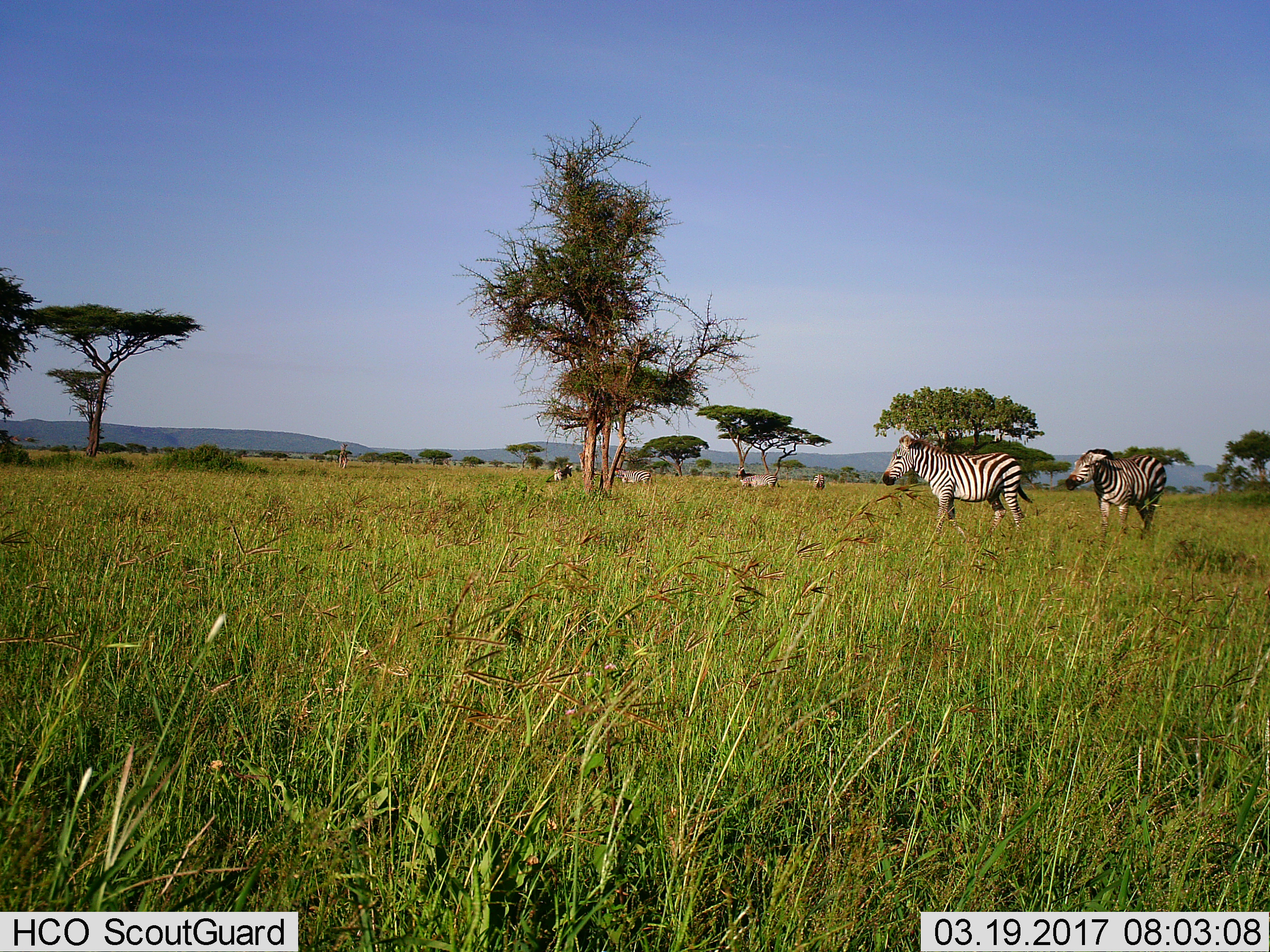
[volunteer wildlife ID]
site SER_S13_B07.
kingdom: Animalia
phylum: Chordata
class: Mammalia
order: Perissodactyla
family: Equidae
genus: Equus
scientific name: Equus quagga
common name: plains zebra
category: zebraplains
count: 6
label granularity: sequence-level